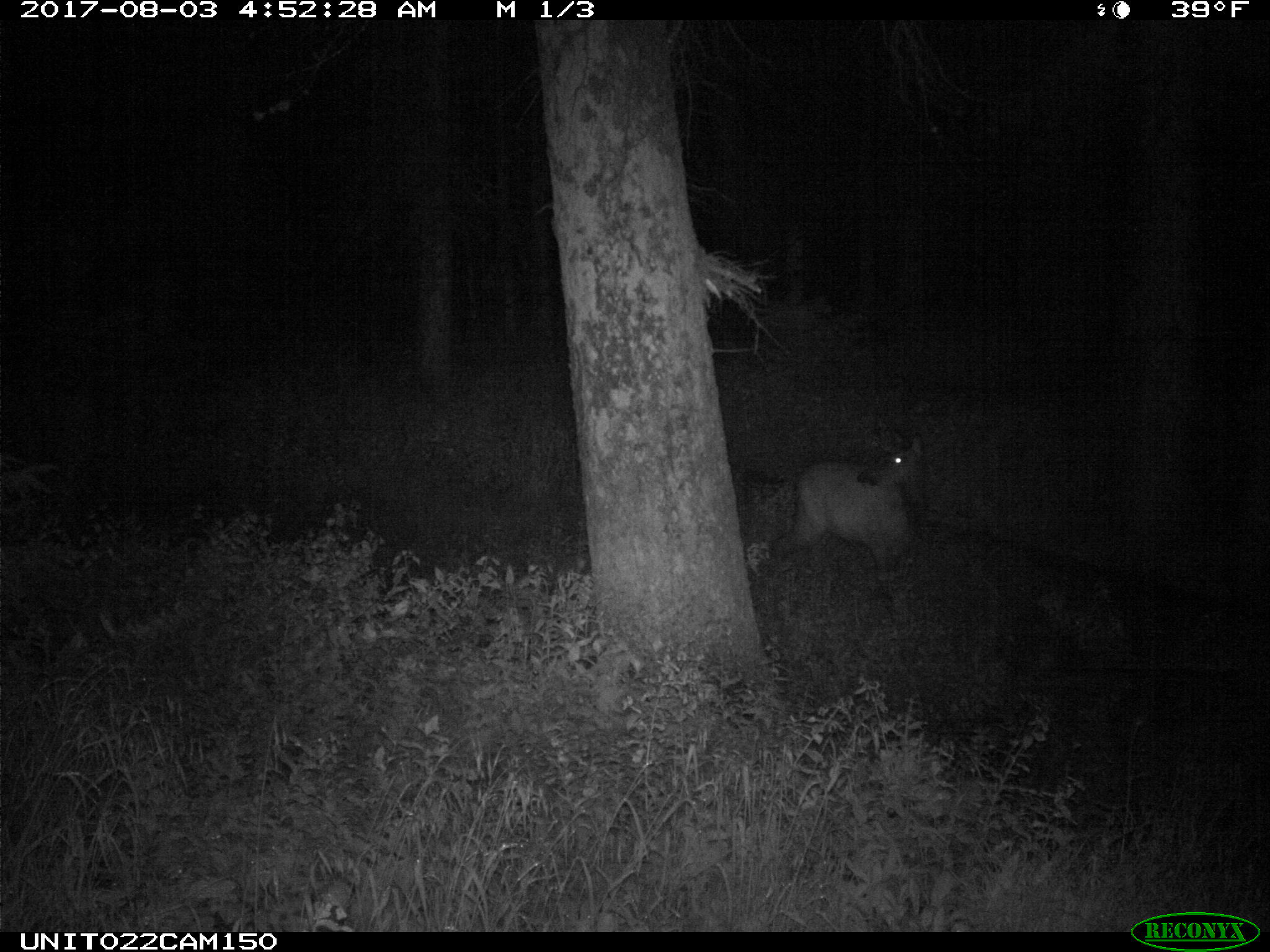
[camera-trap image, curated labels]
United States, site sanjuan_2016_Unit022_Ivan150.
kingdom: Animalia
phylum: Chordata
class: Mammalia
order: Artiodactyla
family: Cervidae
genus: Cervus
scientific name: Cervus elaphus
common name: red deer